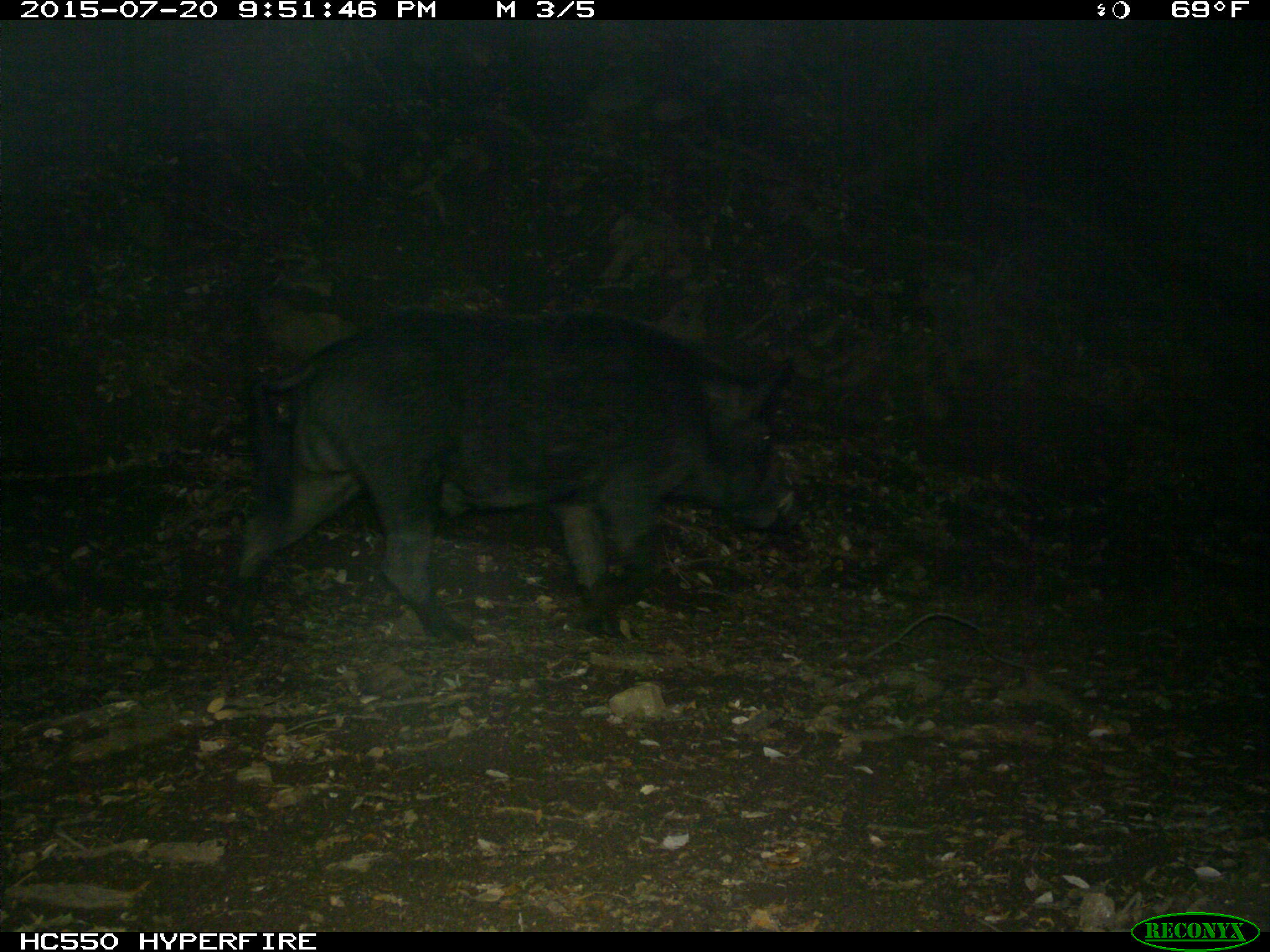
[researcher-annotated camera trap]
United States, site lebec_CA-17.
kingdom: Animalia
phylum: Chordata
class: Mammalia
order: Artiodactyla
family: Suidae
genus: Sus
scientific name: Sus scrofa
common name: wild boar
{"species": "Sus scrofa (wild boar)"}